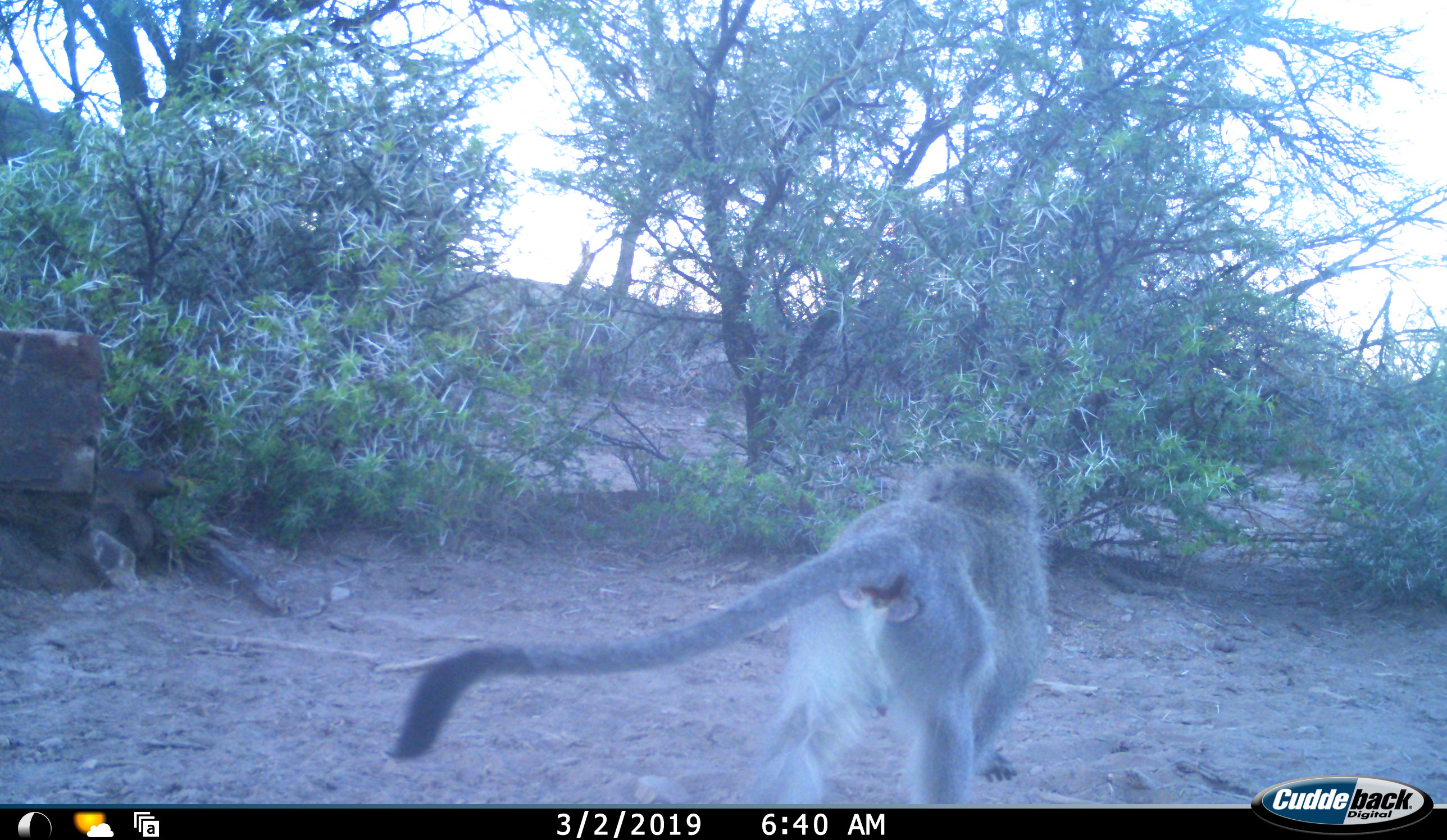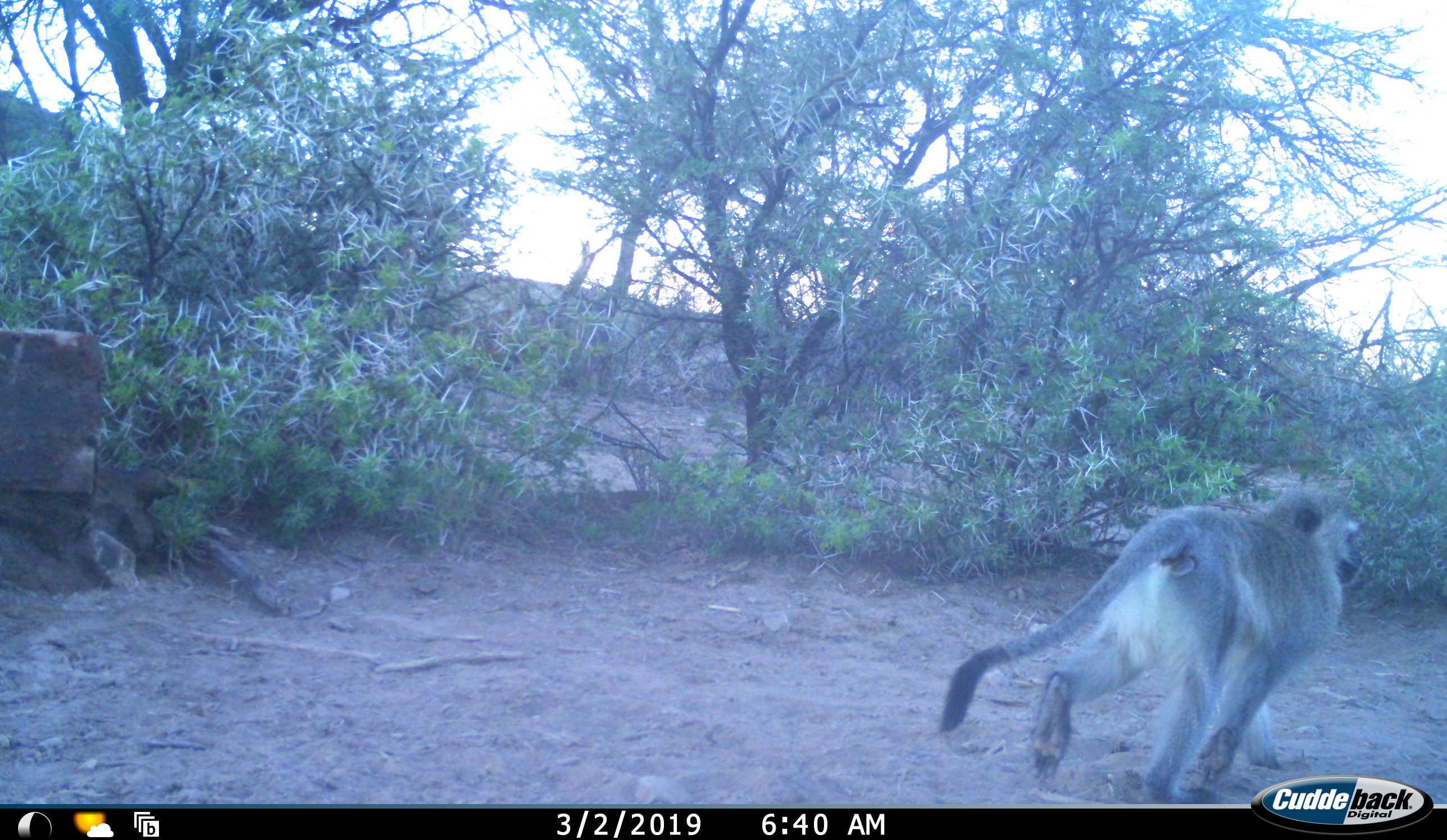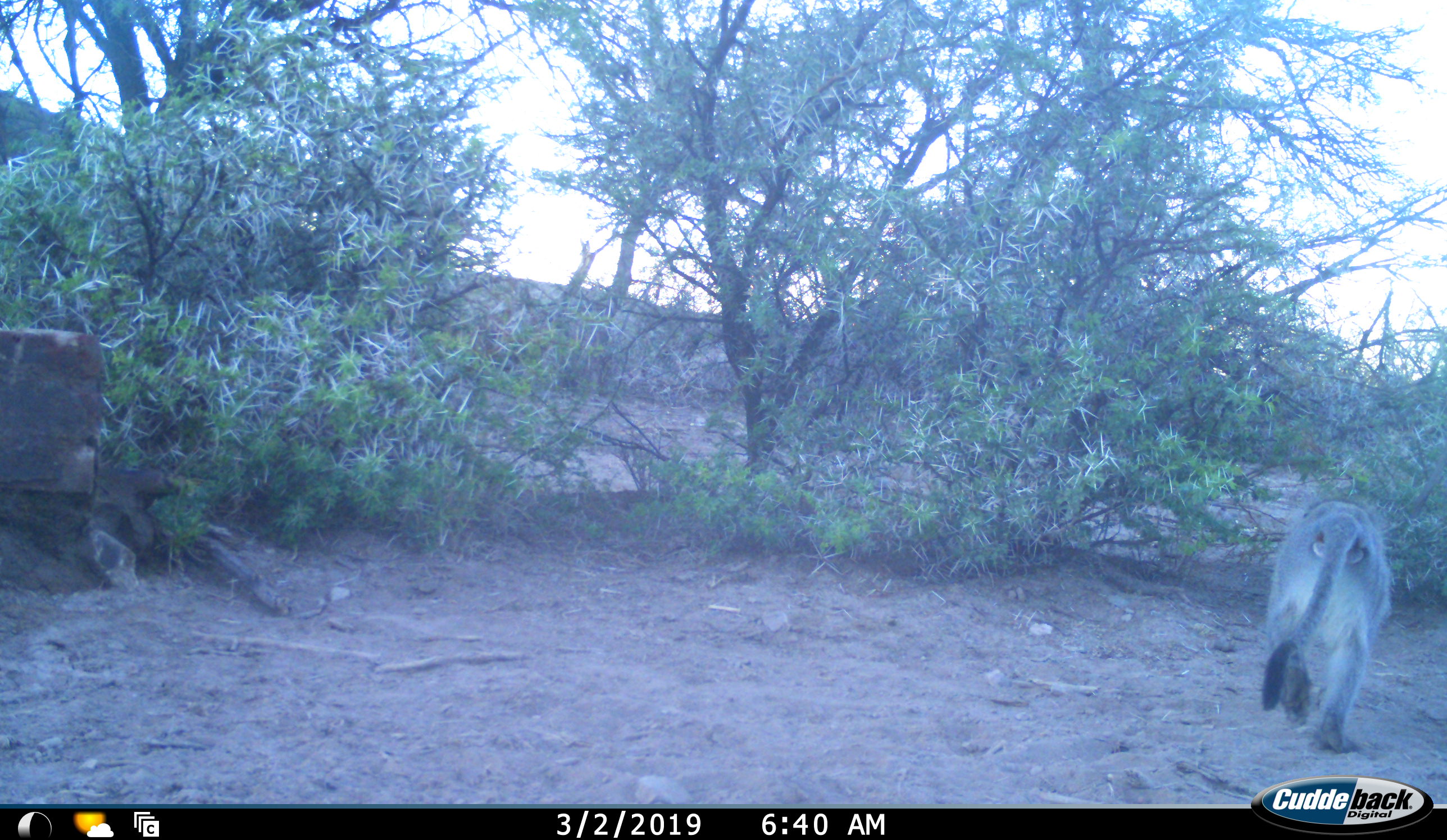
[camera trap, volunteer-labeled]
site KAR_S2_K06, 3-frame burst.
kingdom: Animalia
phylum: Chordata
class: Mammalia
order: Primates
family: Cercopithecidae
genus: Chlorocebus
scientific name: Chlorocebus pygerythrus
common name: vervet monkey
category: monkeyvervet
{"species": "monkeyvervet (vervet monkey) (Chlorocebus pygerythrus)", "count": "1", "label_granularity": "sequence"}